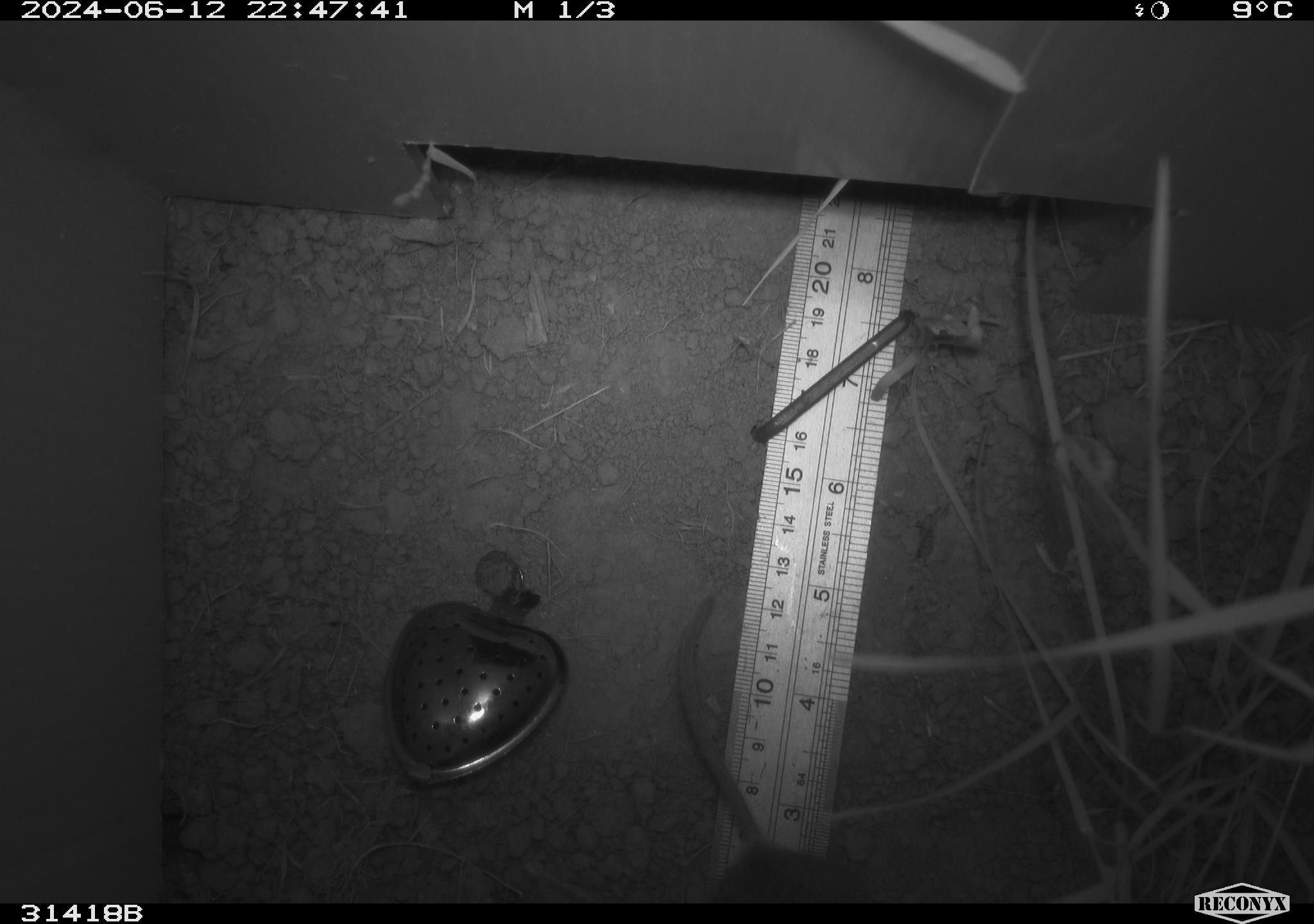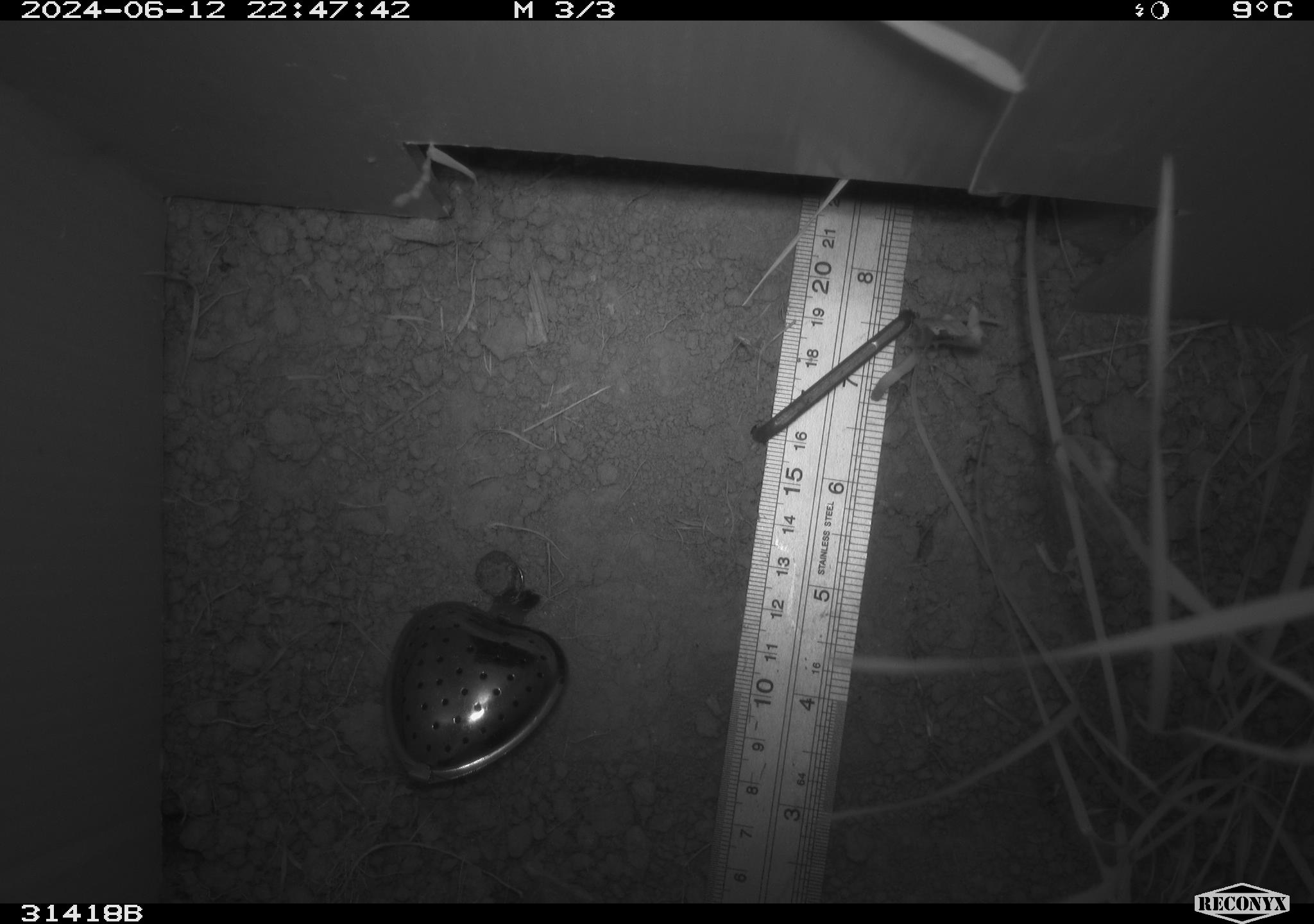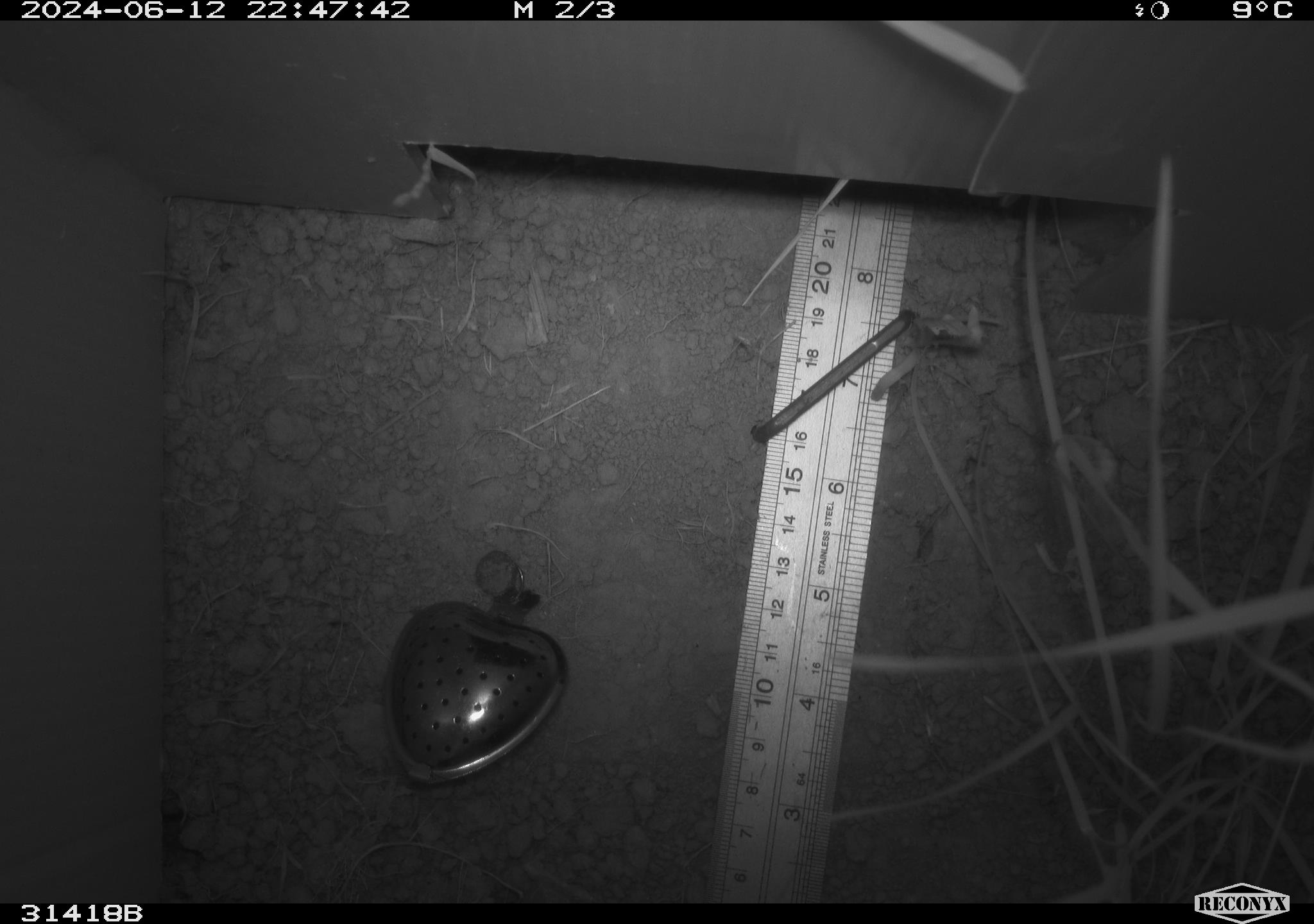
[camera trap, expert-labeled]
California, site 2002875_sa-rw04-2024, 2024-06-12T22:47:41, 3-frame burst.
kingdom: Animalia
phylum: Chordata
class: Mammalia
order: Rodentia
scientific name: Rodentia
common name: mouse species